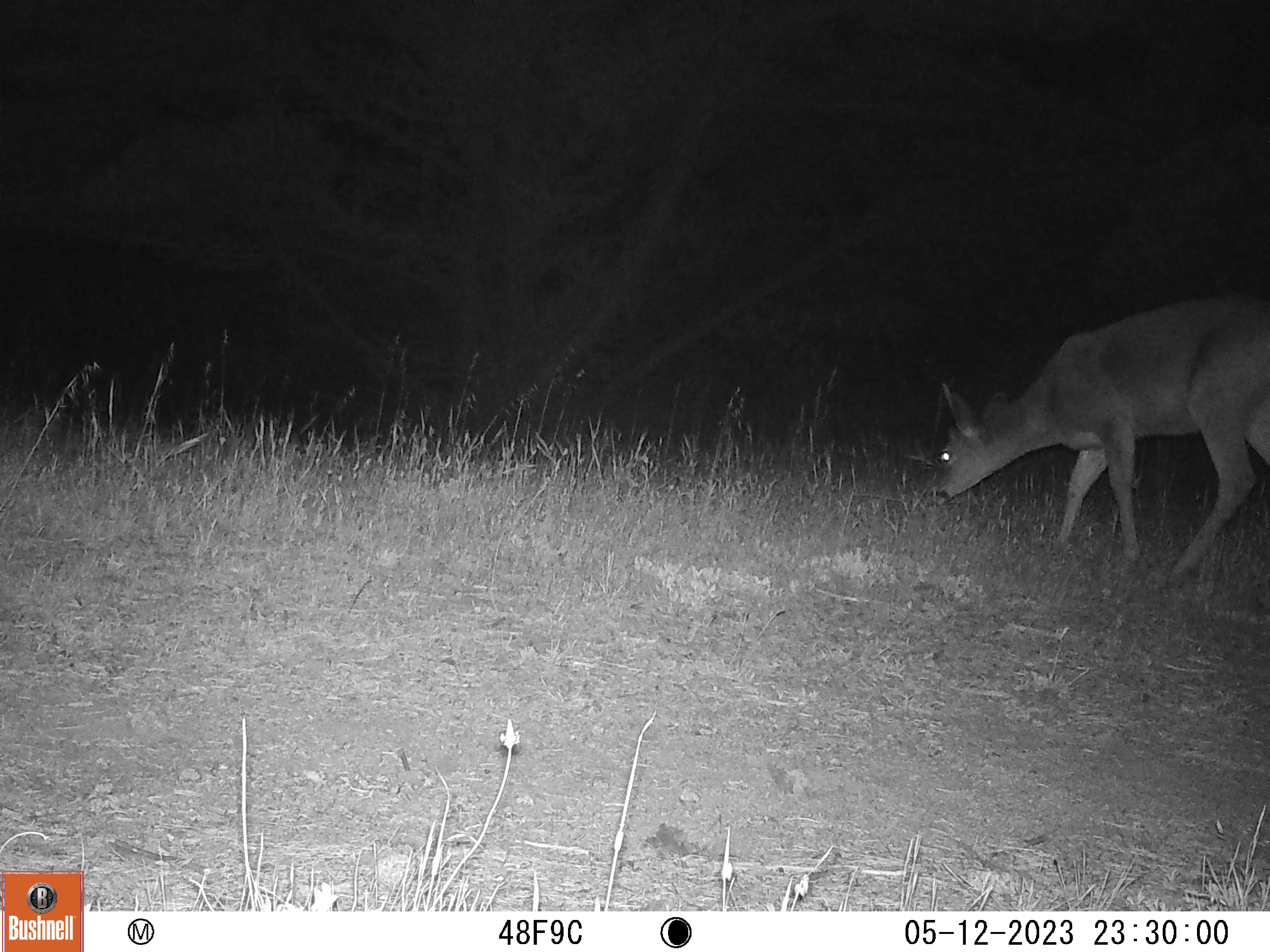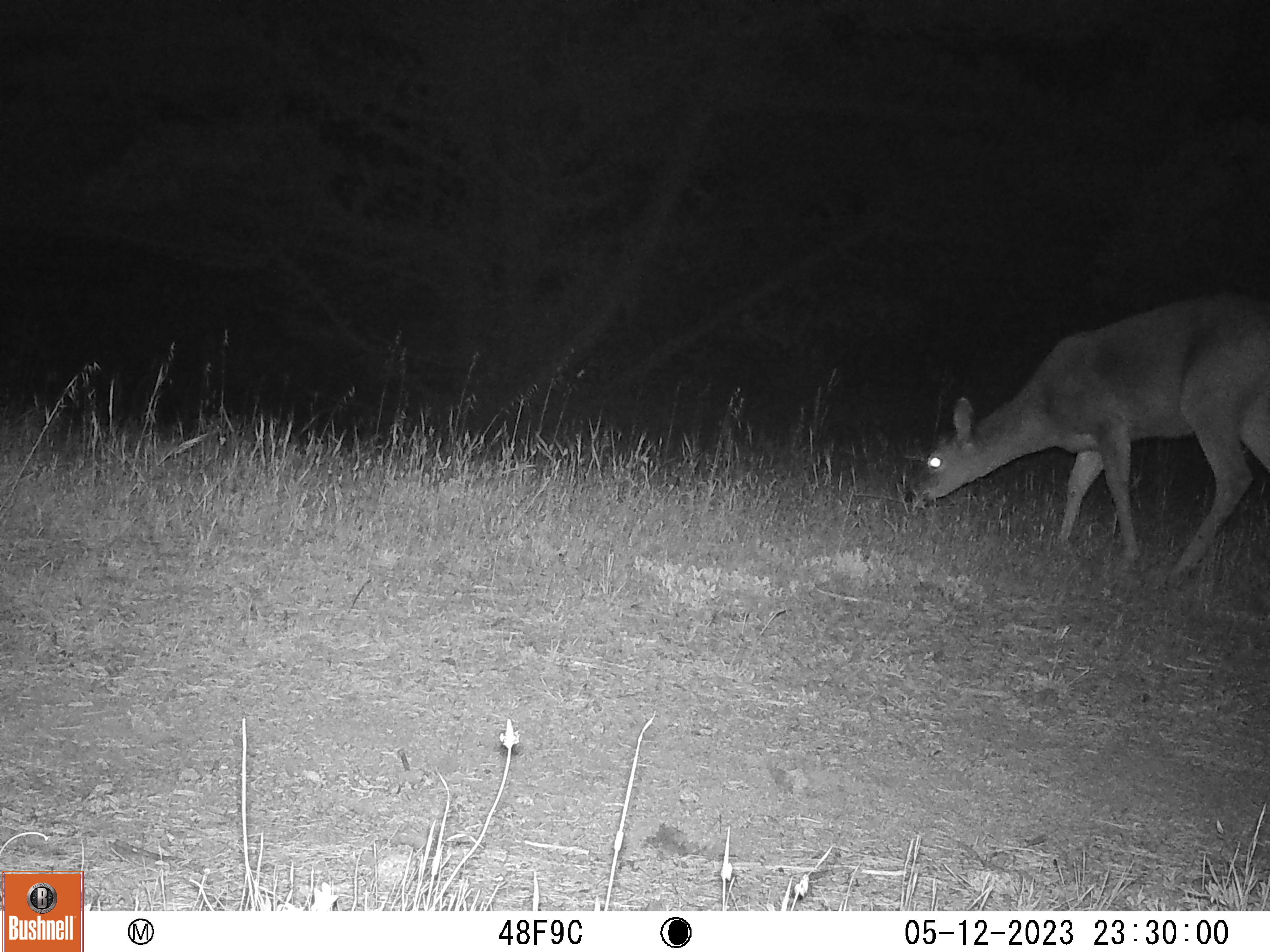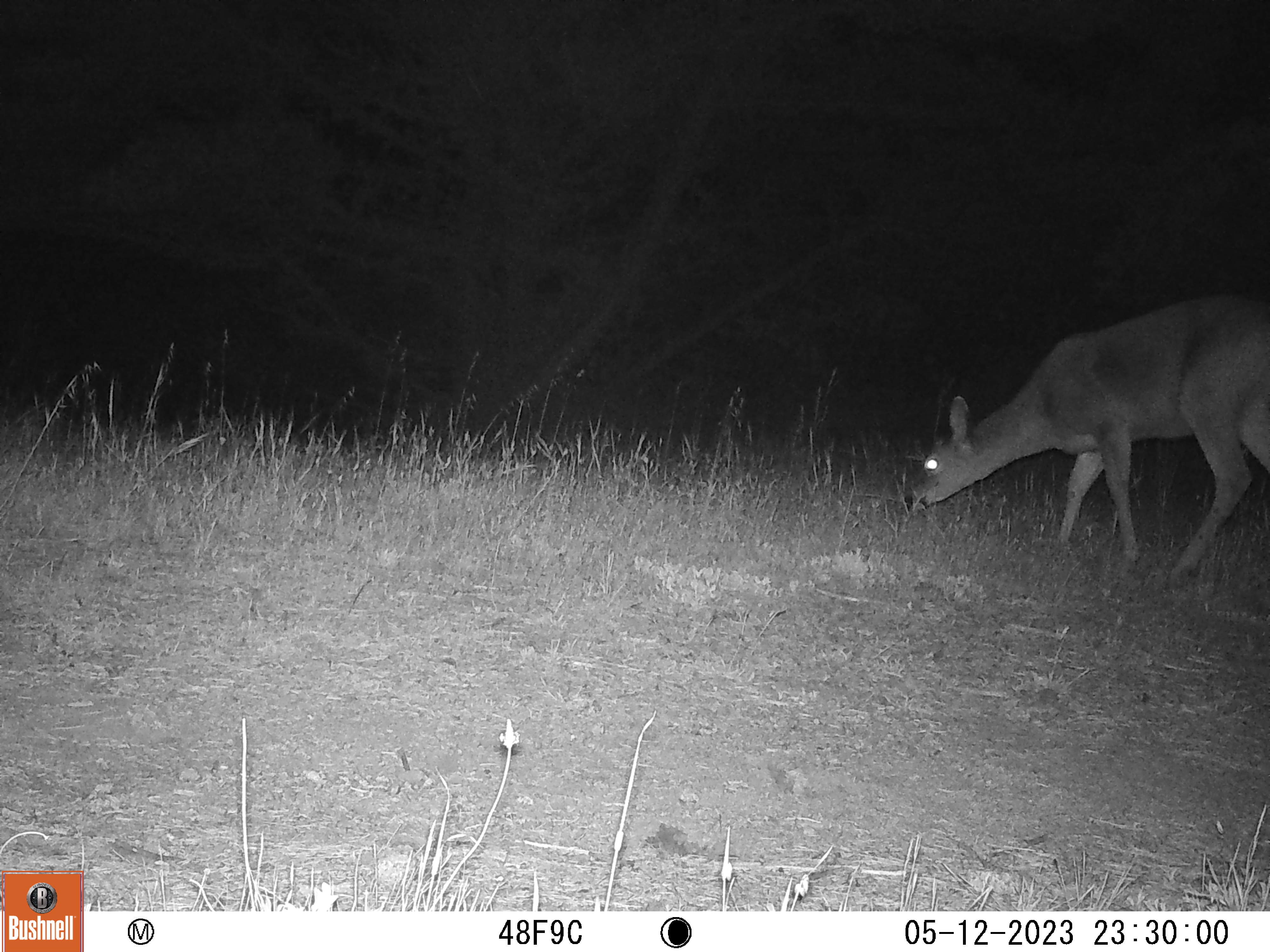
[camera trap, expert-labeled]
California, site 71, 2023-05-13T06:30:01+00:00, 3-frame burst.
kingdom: Animalia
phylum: Chordata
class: Mammalia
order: Artiodactyla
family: Cervidae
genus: Odocoileus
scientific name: Odocoileus hemionus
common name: mule deer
Mule deer (Odocoileus hemionus).